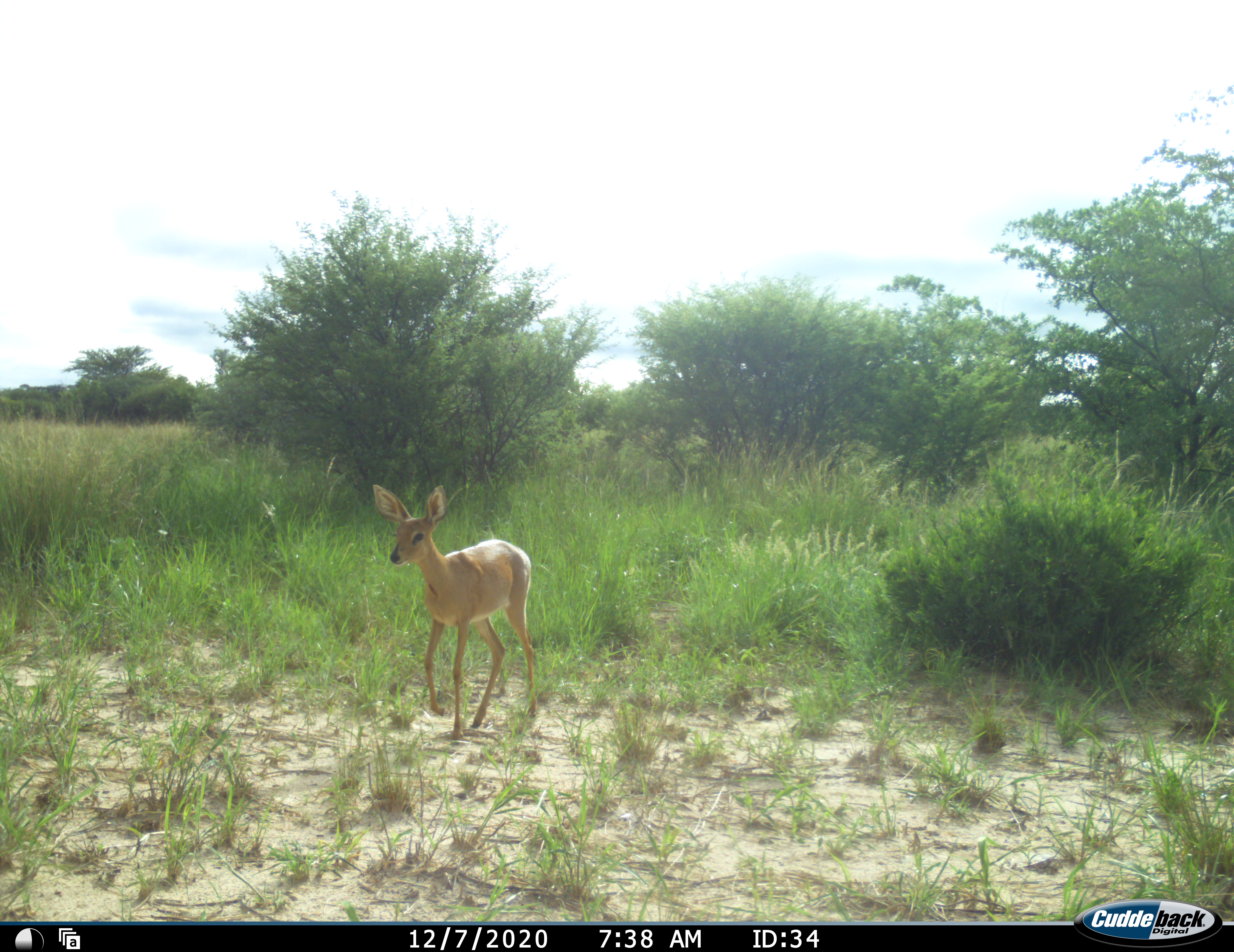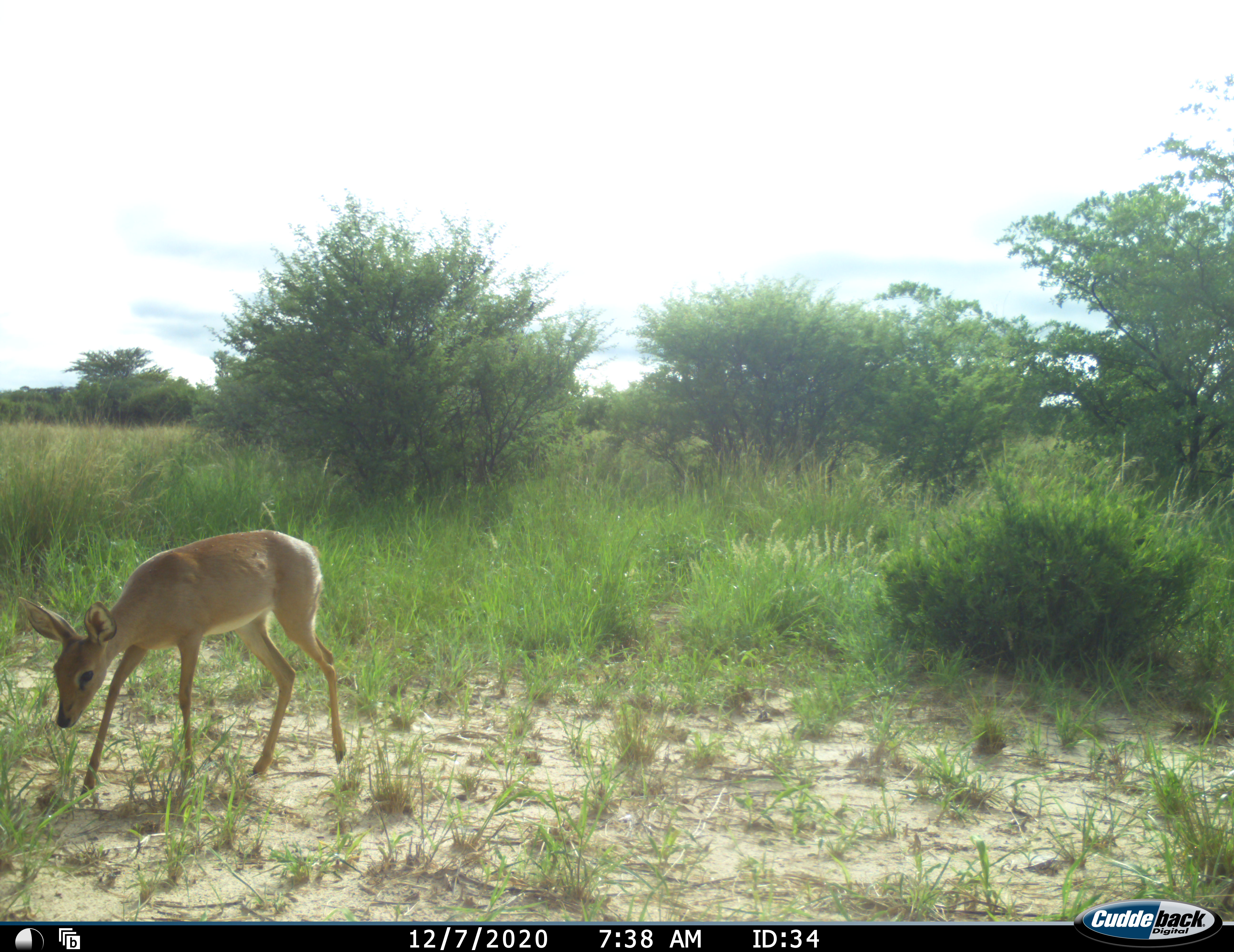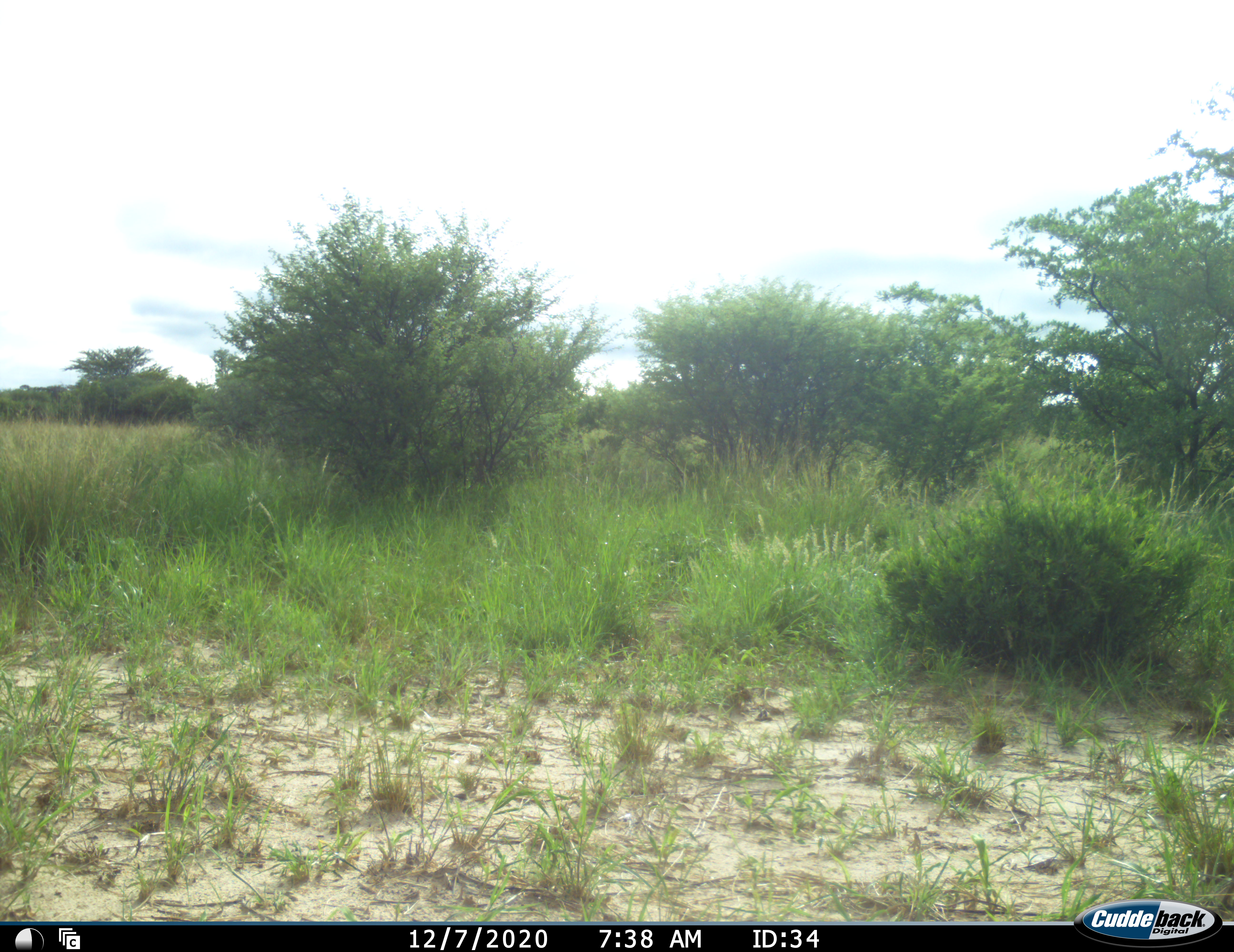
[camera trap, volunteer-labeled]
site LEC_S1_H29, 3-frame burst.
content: unidentified animal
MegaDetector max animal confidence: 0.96